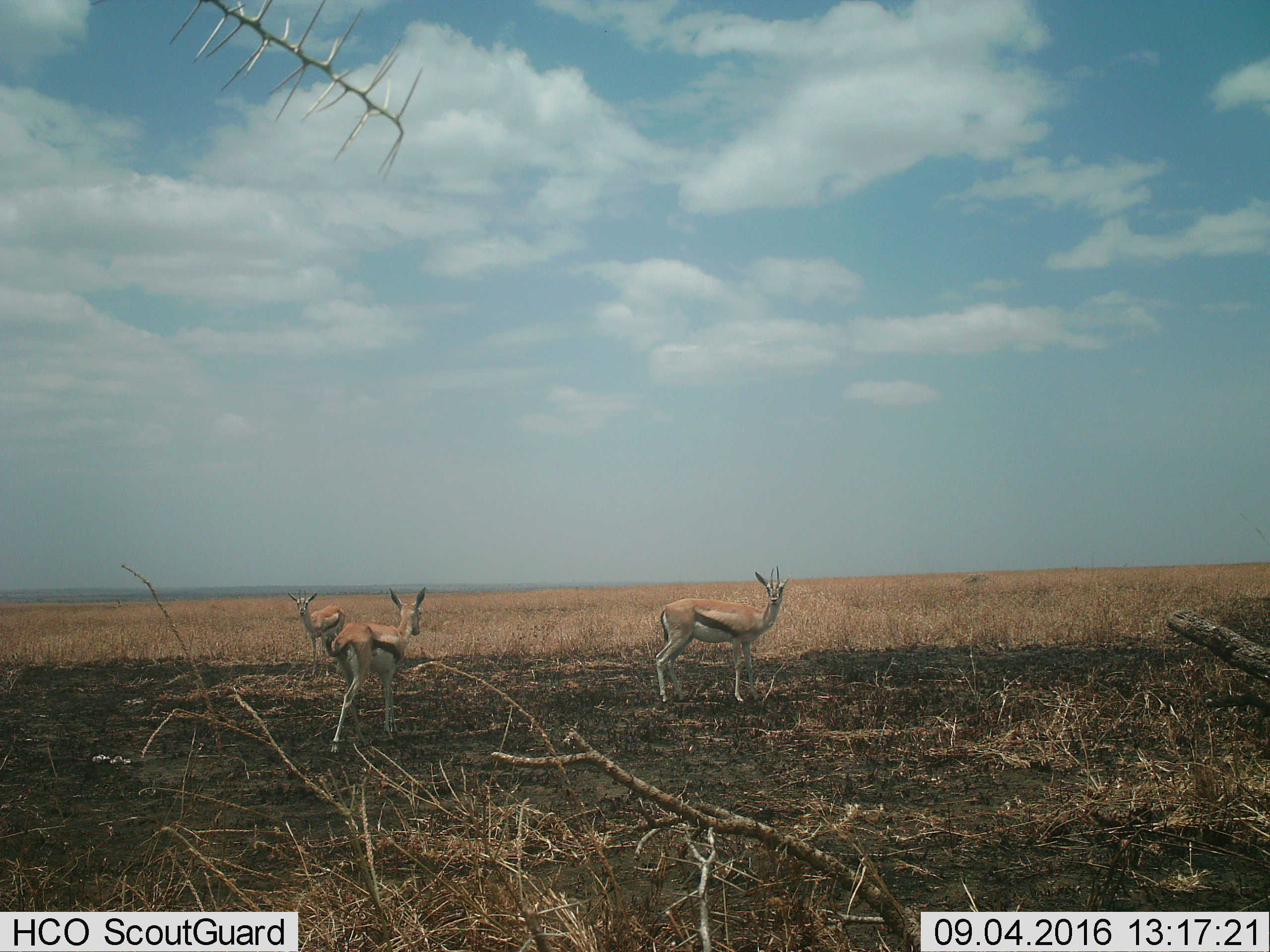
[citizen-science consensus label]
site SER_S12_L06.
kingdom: Animalia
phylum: Chordata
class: Mammalia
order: Artiodactyla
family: Bovidae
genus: Eudorcas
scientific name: Eudorcas thomsonii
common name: thomson's gazelle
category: gazellethomsons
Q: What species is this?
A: Gazellethomsons (thomson's gazelle) (Eudorcas thomsonii).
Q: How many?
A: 3.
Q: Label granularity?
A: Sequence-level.